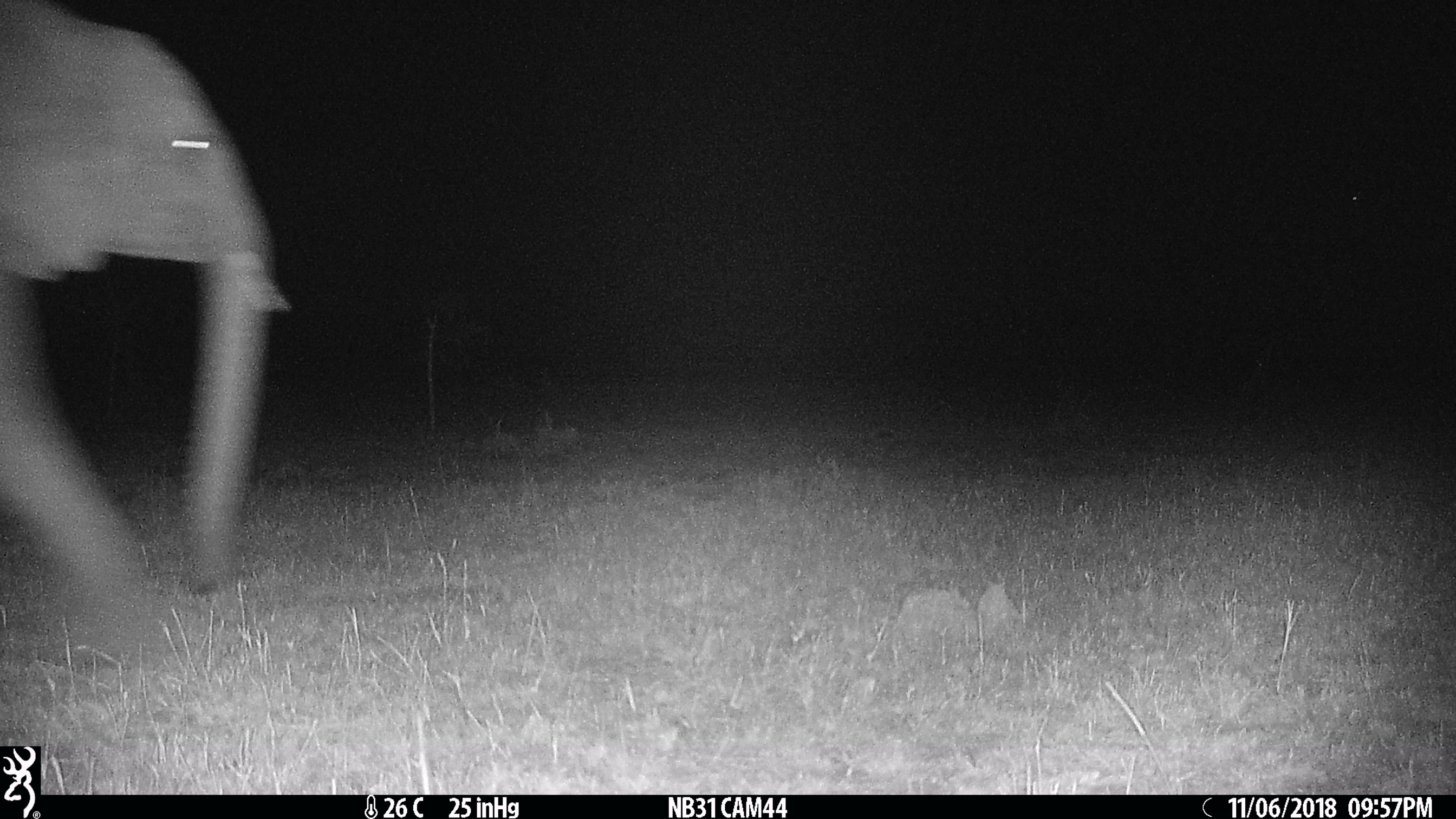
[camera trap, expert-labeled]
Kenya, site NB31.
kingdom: Animalia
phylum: Chordata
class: Mammalia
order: Proboscidea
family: Elephantidae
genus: Loxodonta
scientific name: Loxodonta africana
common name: elephant